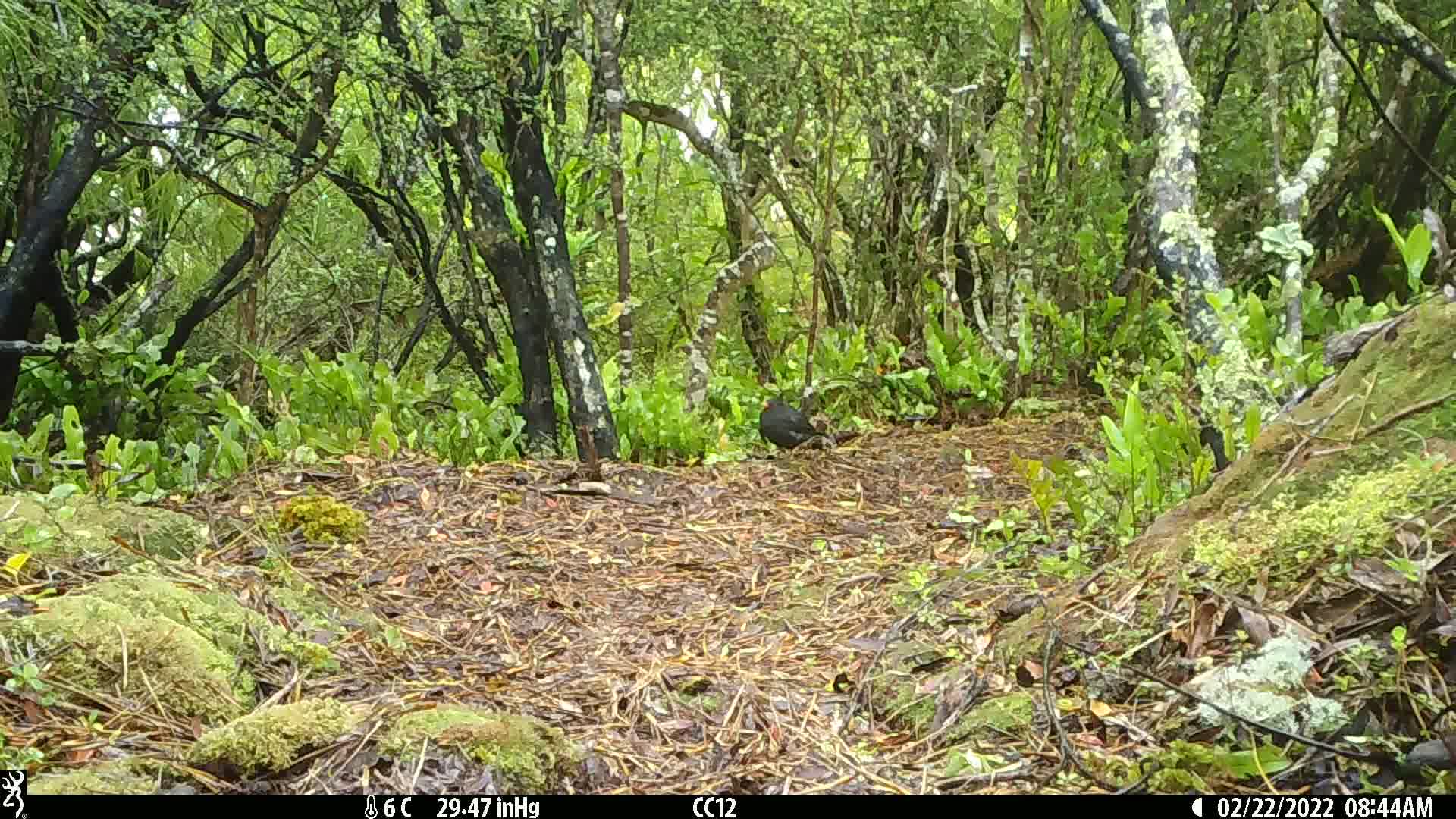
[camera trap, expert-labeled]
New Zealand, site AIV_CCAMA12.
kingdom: Animalia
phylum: Chordata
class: Aves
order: Passeriformes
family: Turdidae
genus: Turdus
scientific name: Turdus merula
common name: eurasian blackbird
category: blackbird